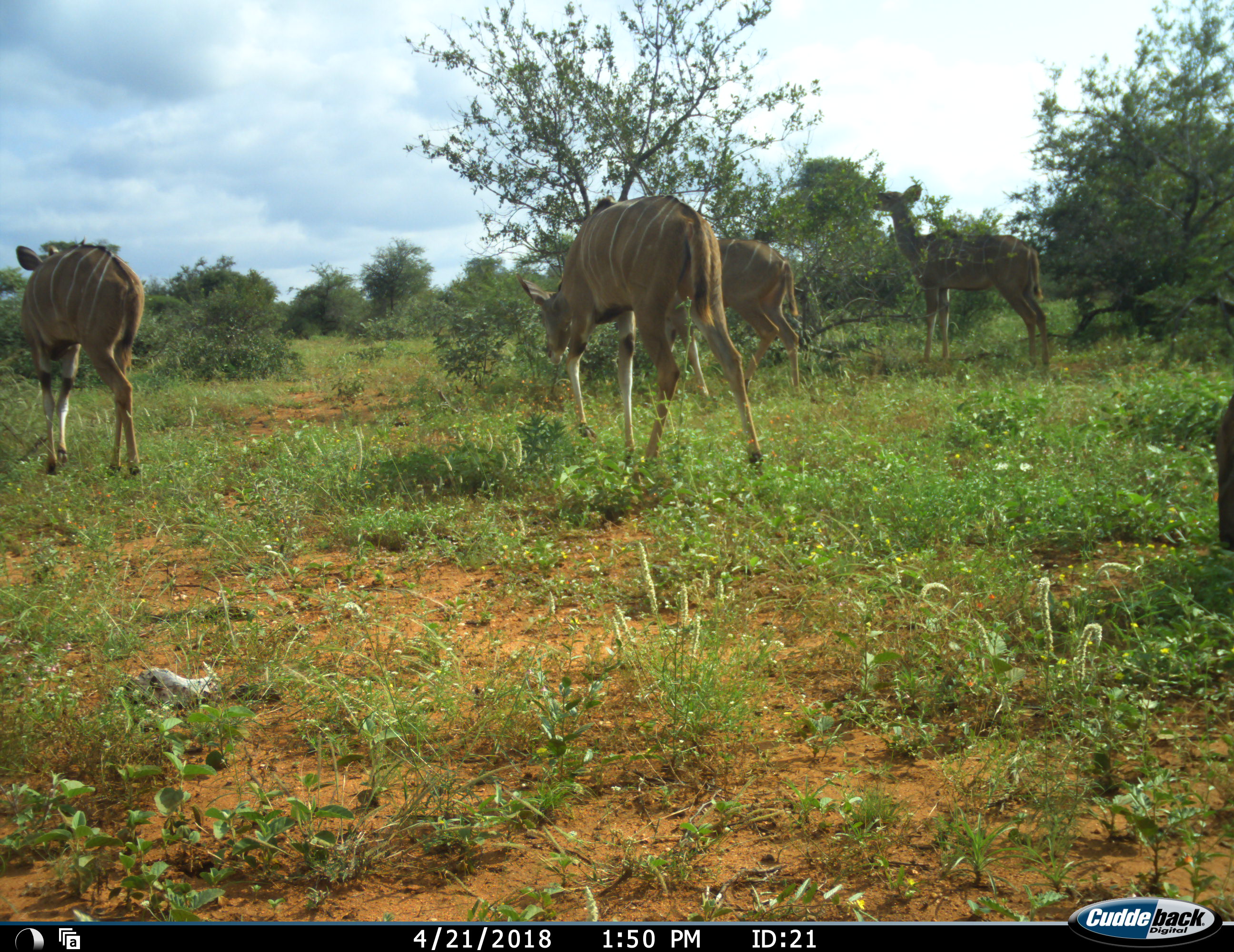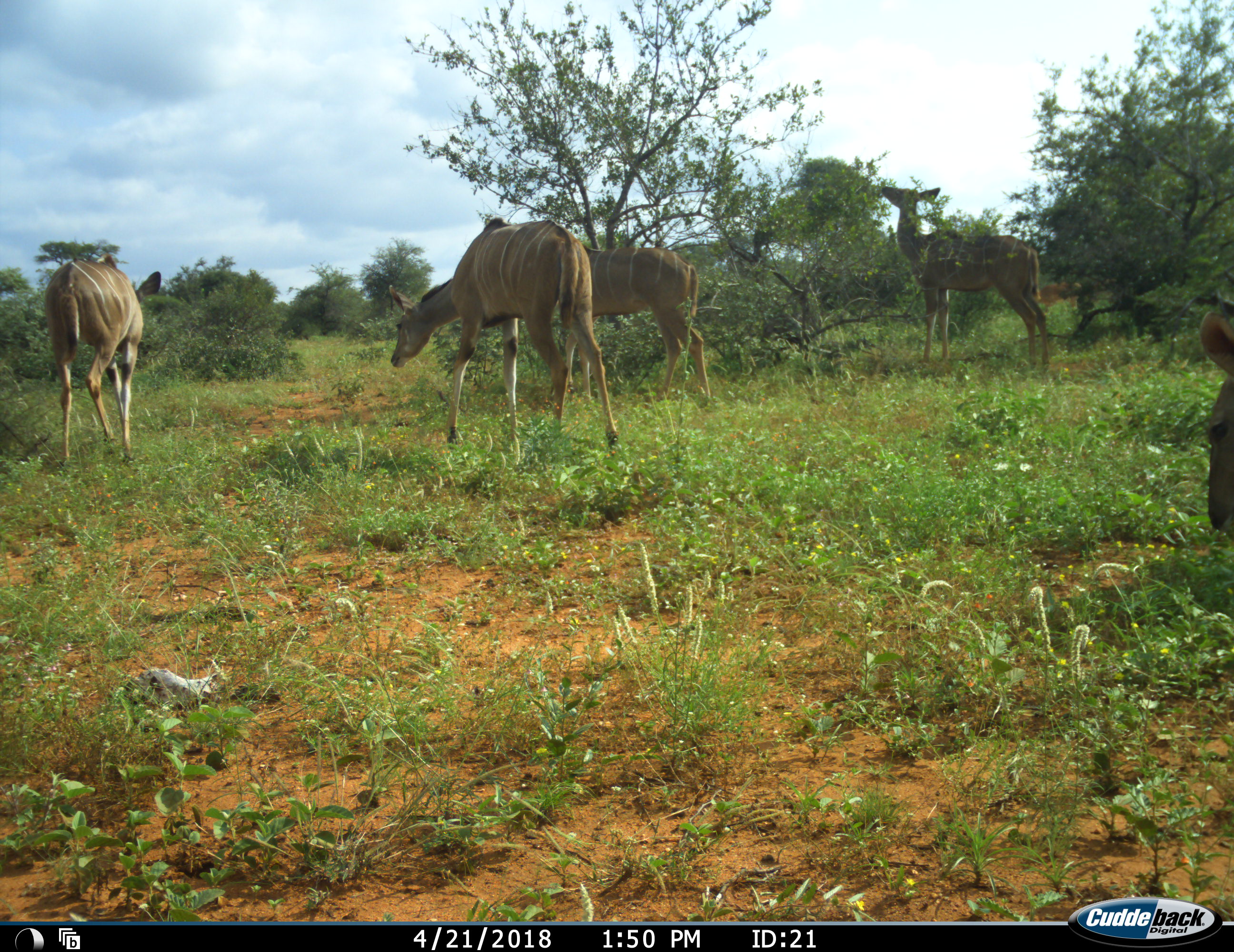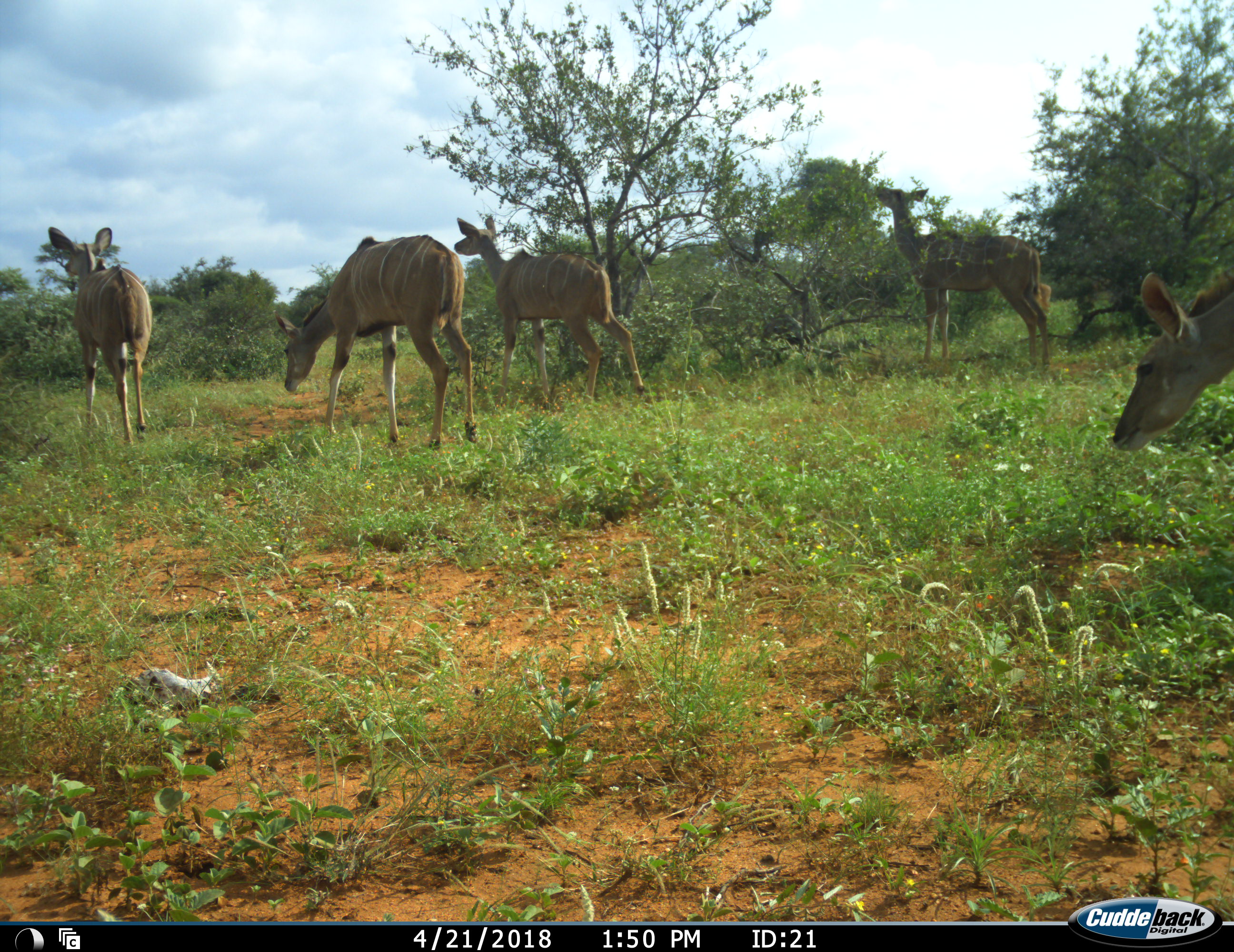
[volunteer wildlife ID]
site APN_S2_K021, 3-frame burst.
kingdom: Animalia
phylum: Chordata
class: Mammalia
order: Artiodactyla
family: Bovidae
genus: Tragelaphus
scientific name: Tragelaphus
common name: kudu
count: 5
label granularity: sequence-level